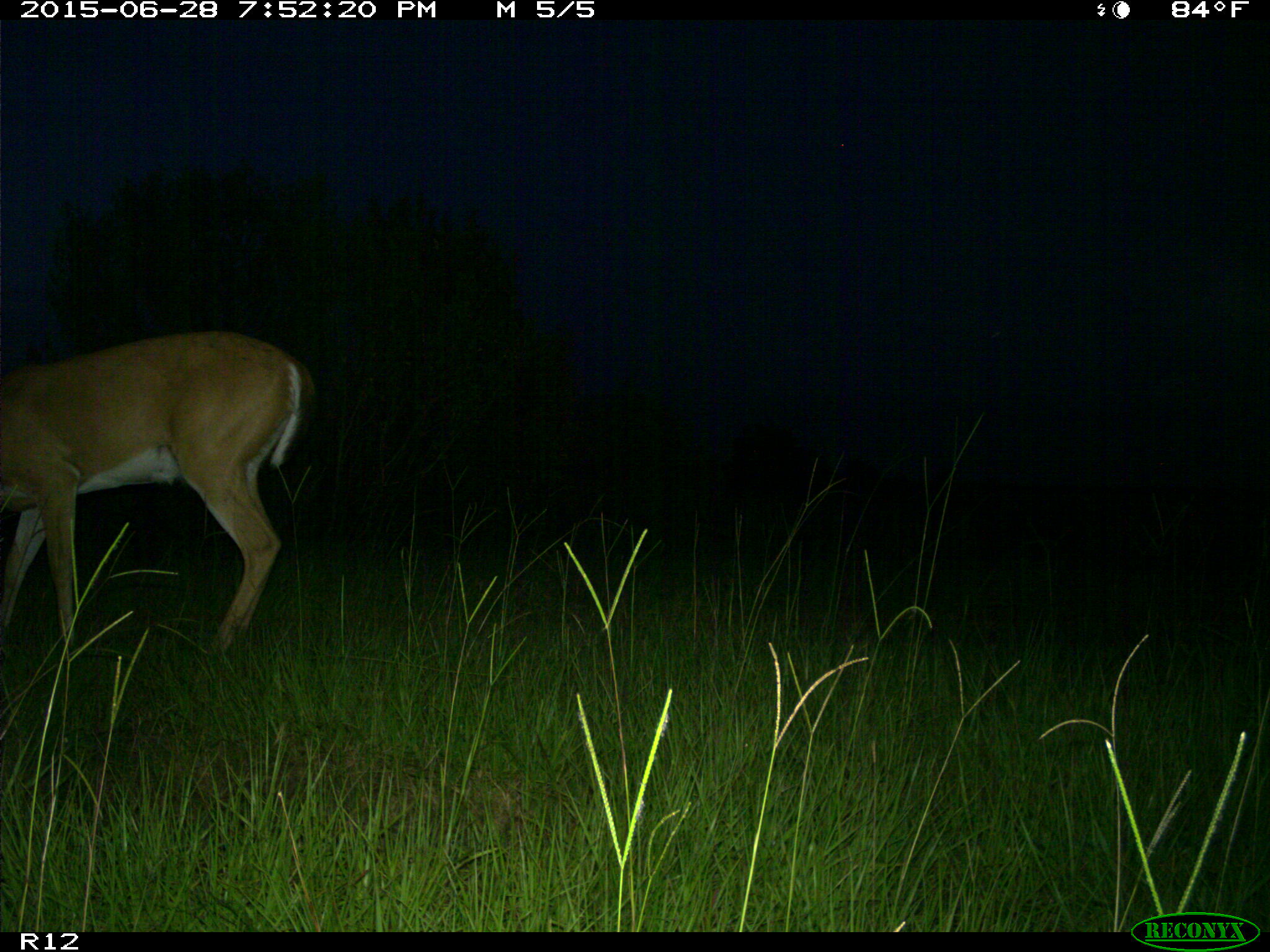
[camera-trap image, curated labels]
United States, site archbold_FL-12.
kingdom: Animalia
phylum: Chordata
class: Mammalia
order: Artiodactyla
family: Cervidae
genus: Odocoileus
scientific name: Odocoileus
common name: deer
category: unidentified deer